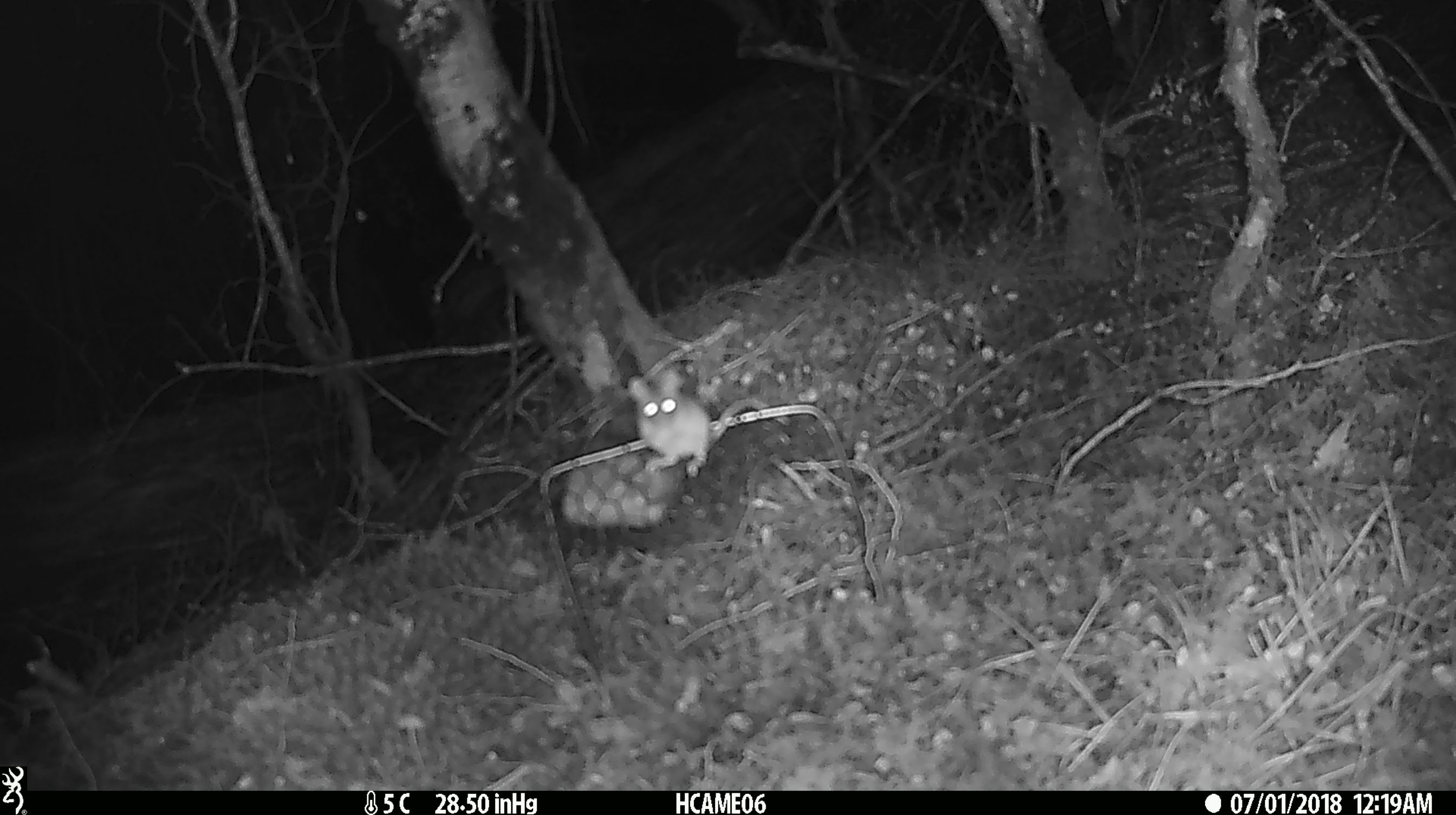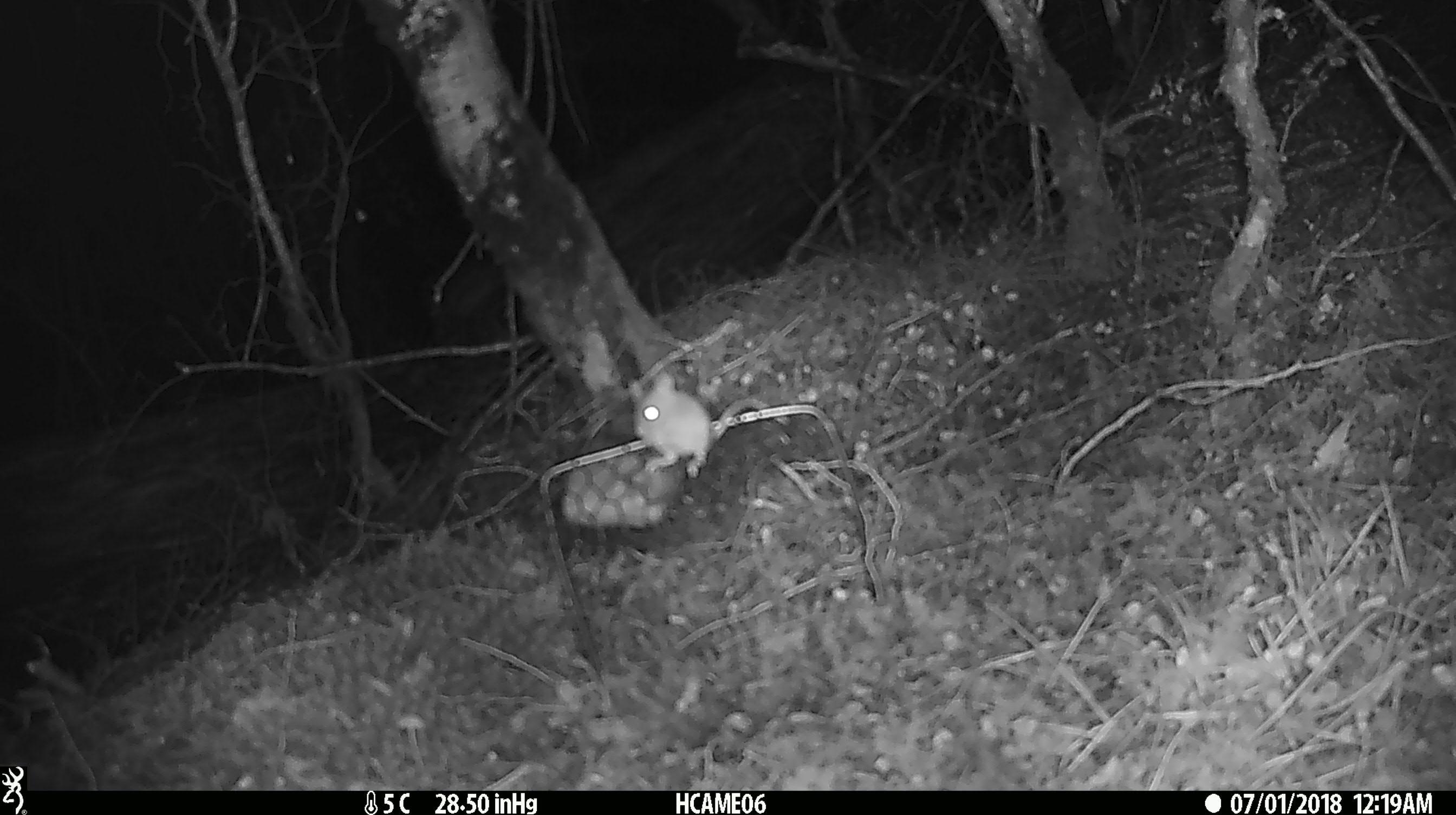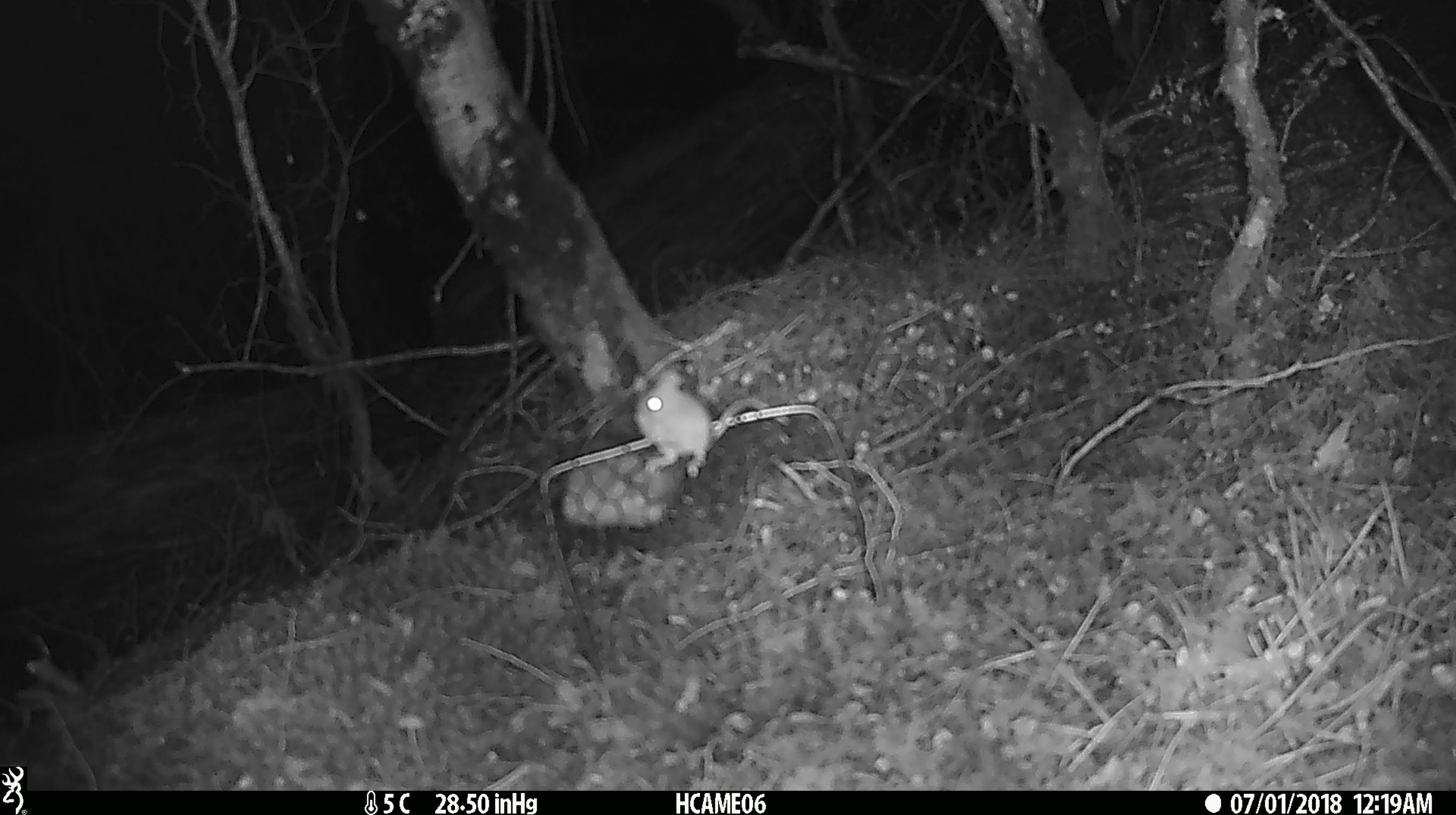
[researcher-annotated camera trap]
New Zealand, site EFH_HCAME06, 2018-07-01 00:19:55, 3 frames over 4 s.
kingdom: Animalia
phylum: Chordata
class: Mammalia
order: Rodentia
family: Muridae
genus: Mus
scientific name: Mus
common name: mouse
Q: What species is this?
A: Mouse (Mus).